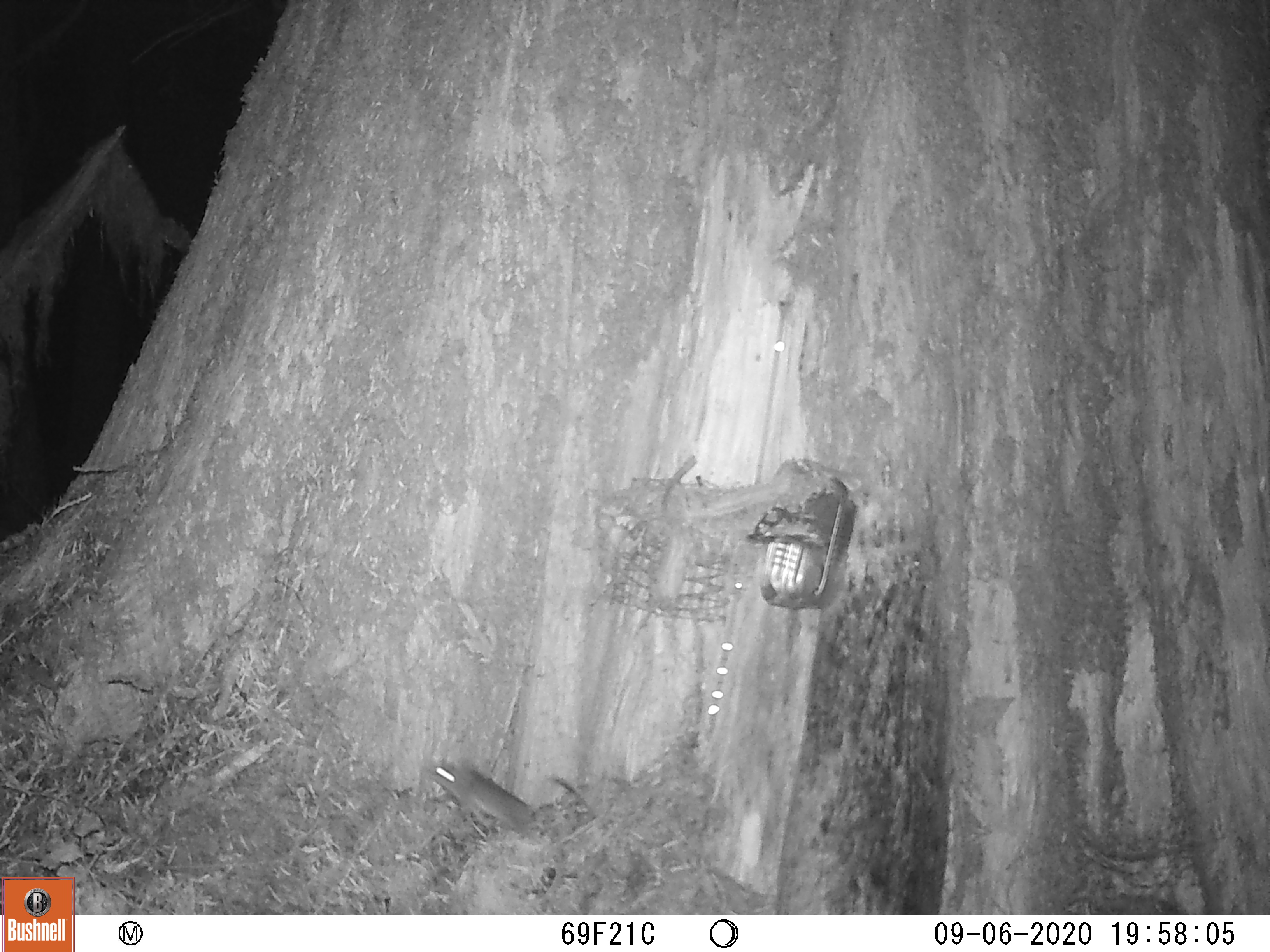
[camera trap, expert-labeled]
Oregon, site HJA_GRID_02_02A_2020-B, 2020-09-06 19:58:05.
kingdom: Animalia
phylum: Chordata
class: Mammalia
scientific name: Mammalia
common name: small mammal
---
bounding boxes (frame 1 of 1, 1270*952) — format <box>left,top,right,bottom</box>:
small mammal: <box>407,750,606,866</box>